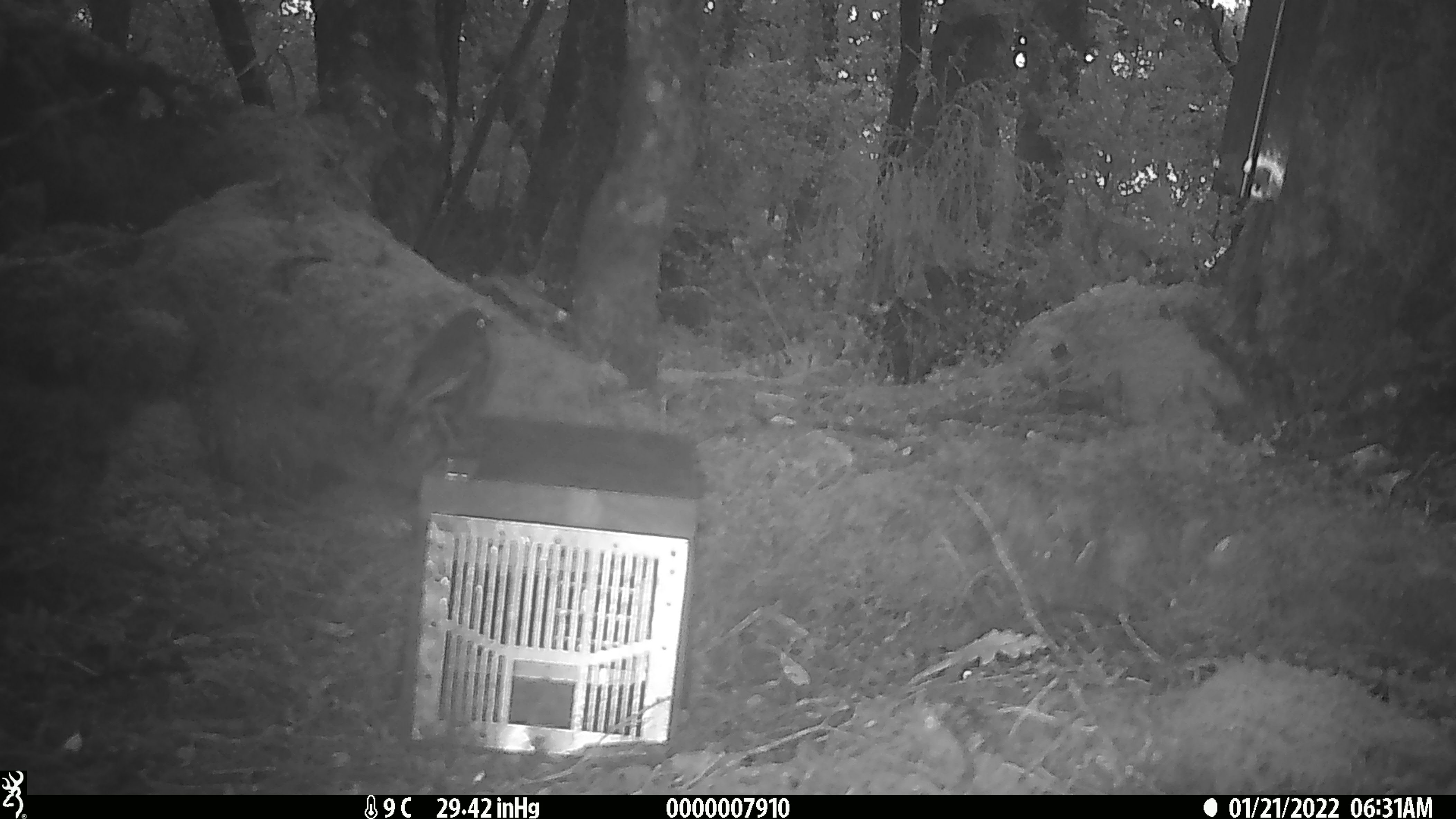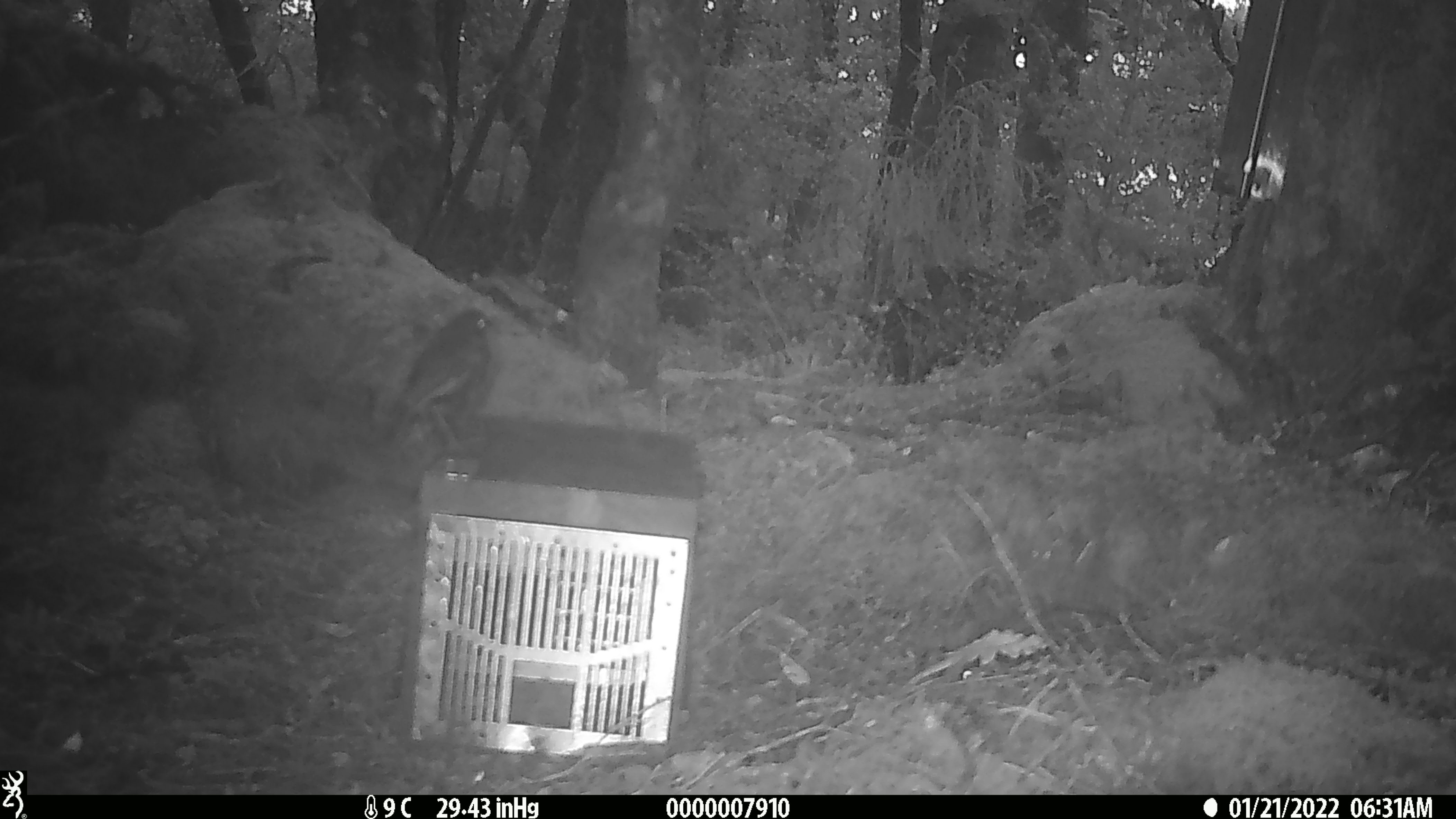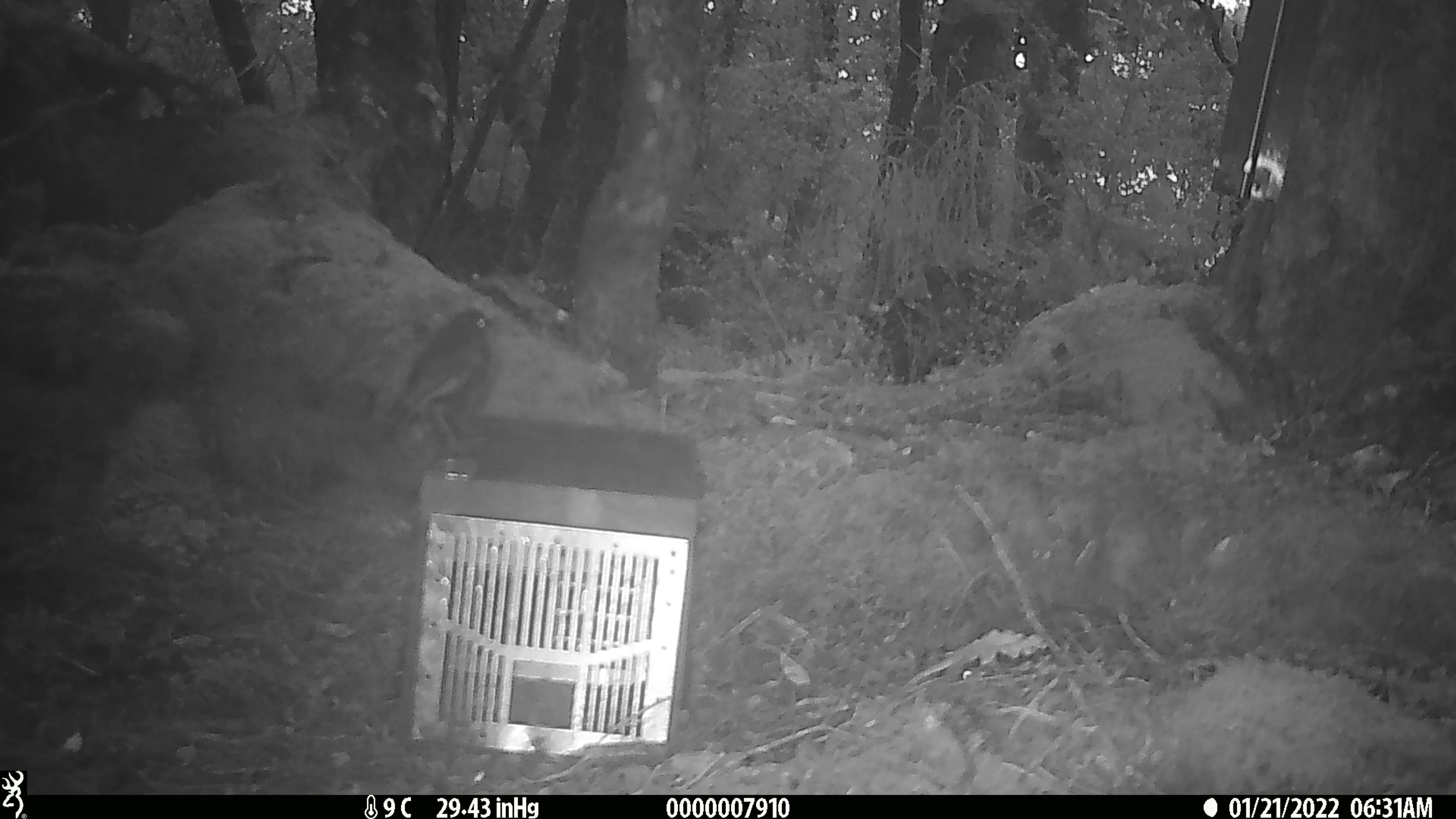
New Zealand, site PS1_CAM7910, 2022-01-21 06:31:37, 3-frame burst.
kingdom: Animalia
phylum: Chordata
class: Aves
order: Passeriformes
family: Petroicidae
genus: Petroica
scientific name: Petroica australis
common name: new zealand robin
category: robin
Robin (new zealand robin) (Petroica australis).